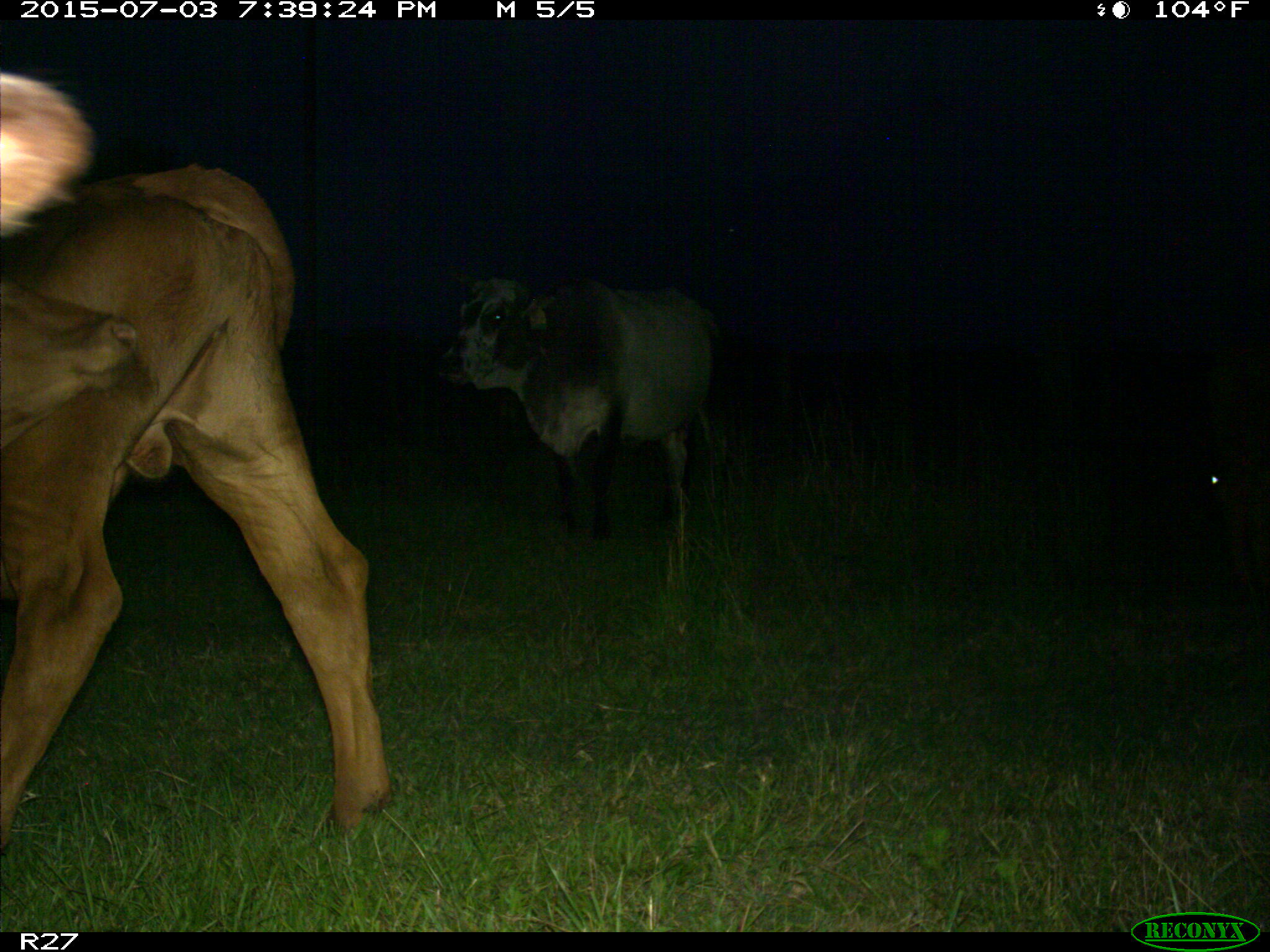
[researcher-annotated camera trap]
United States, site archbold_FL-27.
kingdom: Animalia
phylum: Chordata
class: Mammalia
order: Artiodactyla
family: Bovidae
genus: Bos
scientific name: Bos taurus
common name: domestic cow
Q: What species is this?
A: Bos taurus (domestic cow).